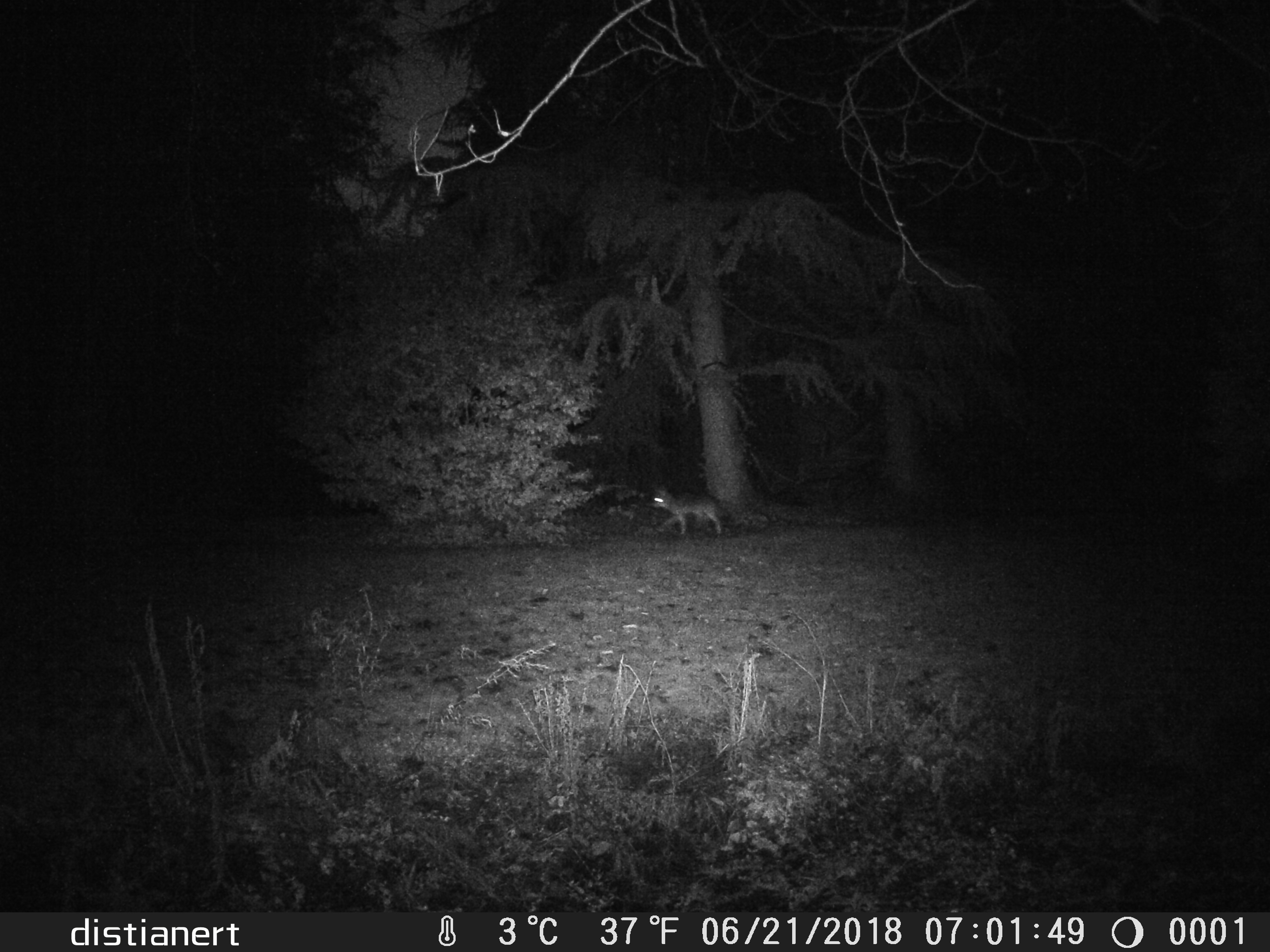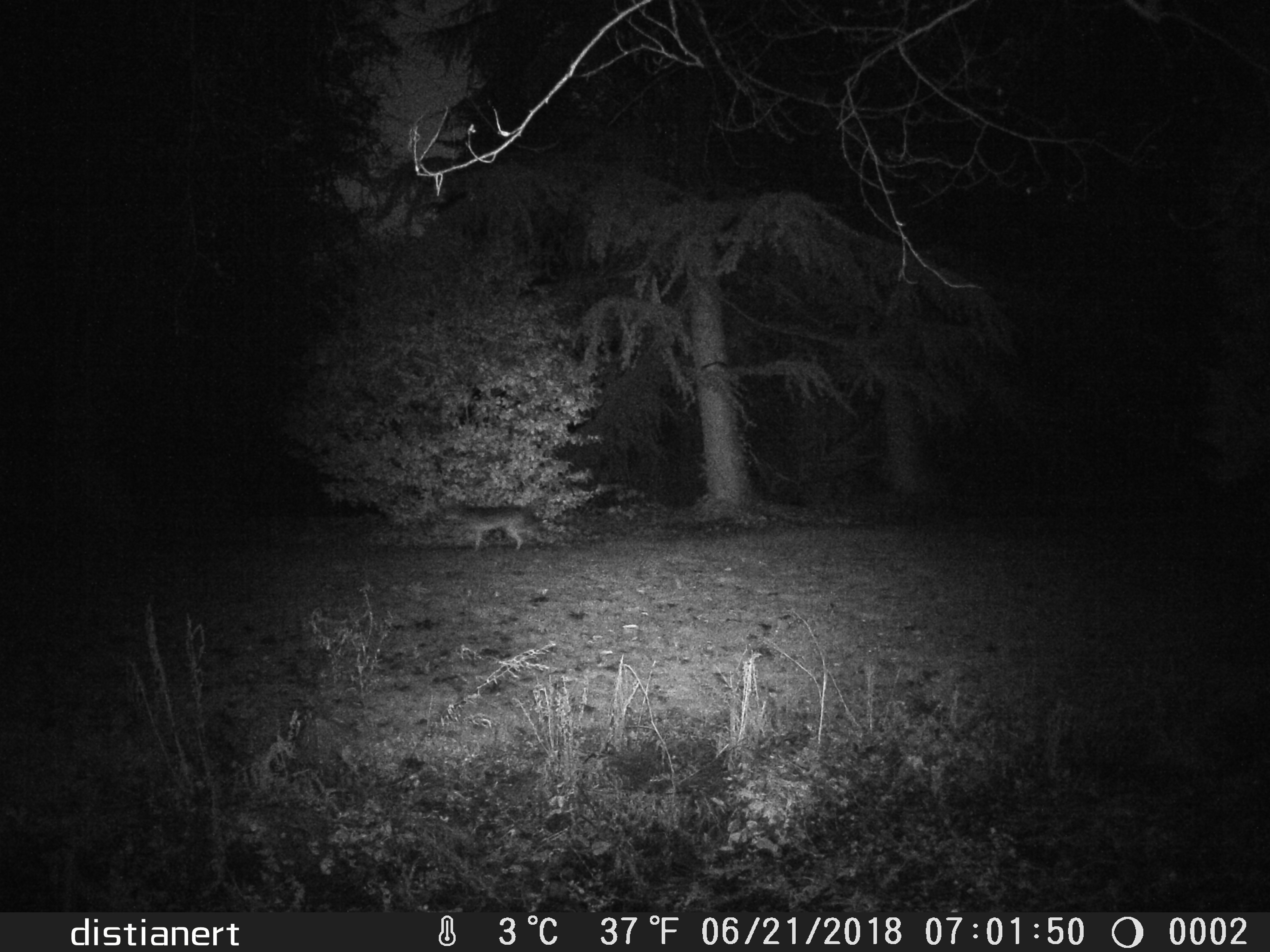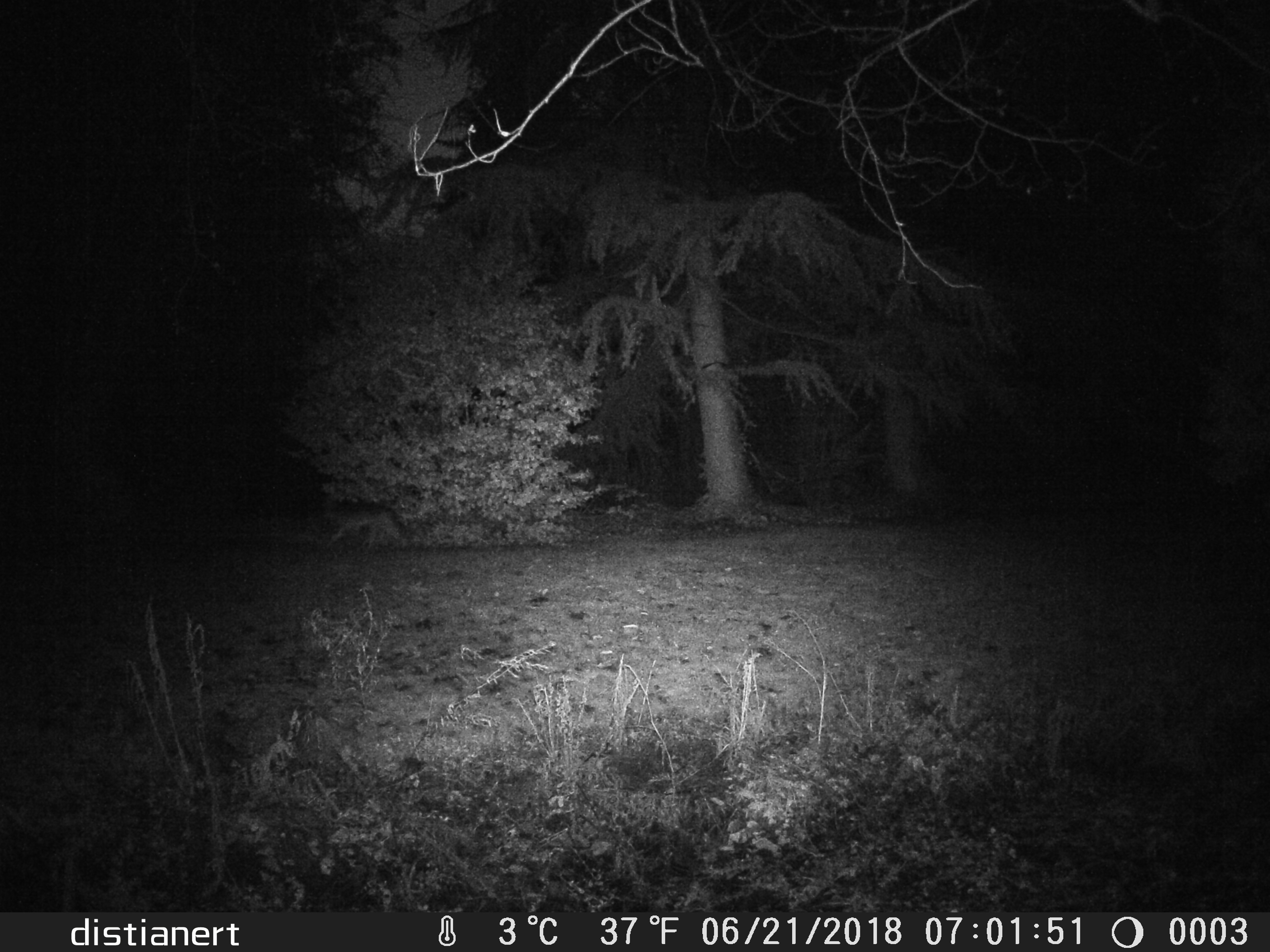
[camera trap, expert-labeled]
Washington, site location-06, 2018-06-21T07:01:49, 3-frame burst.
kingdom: Animalia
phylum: Chordata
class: Mammalia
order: Carnivora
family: Canidae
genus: Canis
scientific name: Canis latrans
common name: coyote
Coyote (Canis latrans).